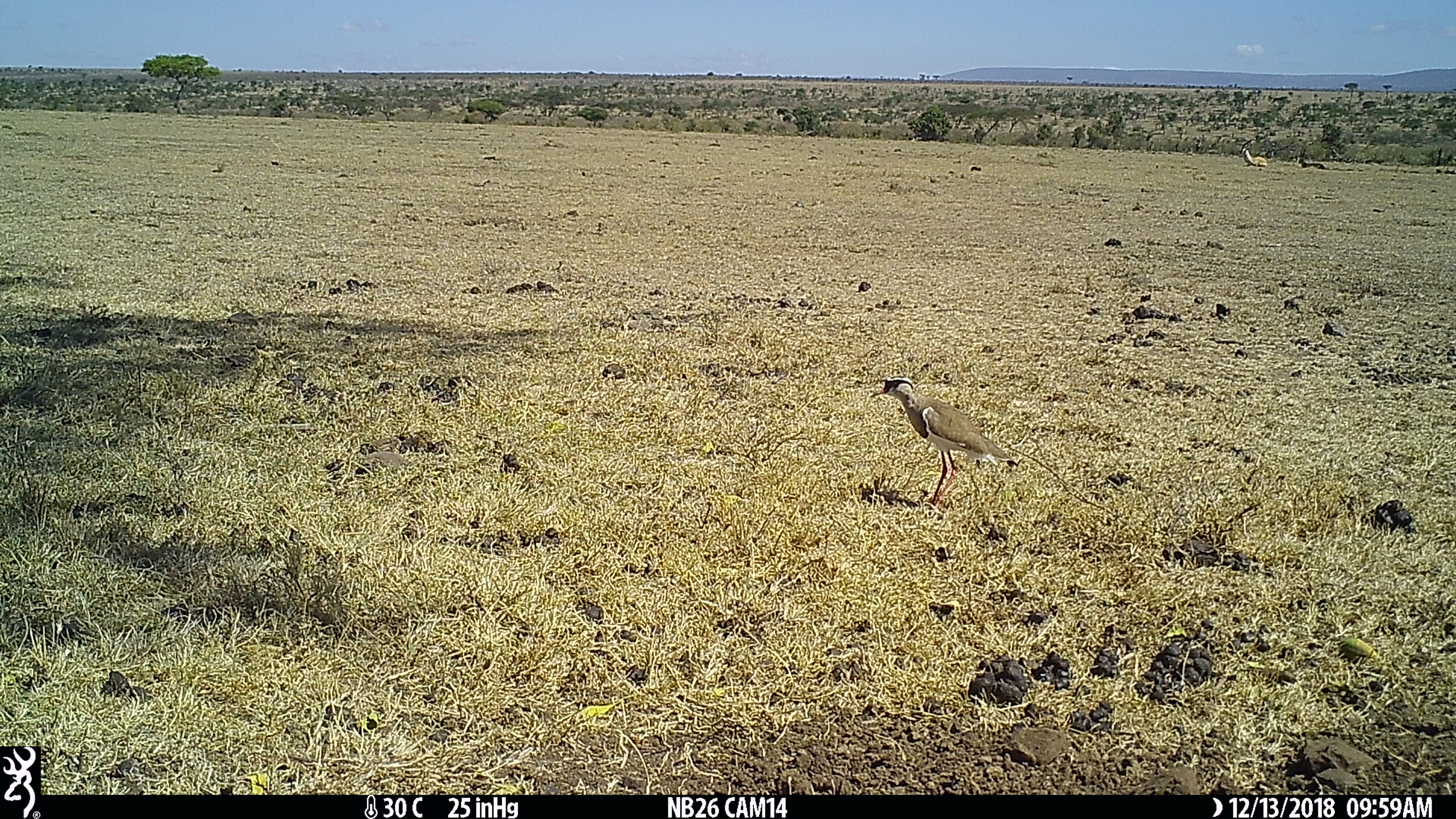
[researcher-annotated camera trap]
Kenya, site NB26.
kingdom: Animalia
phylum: Chordata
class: Aves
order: Charadriiformes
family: Charadriidae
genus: Vanellus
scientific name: Vanellus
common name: lapwing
Lapwing (Vanellus).